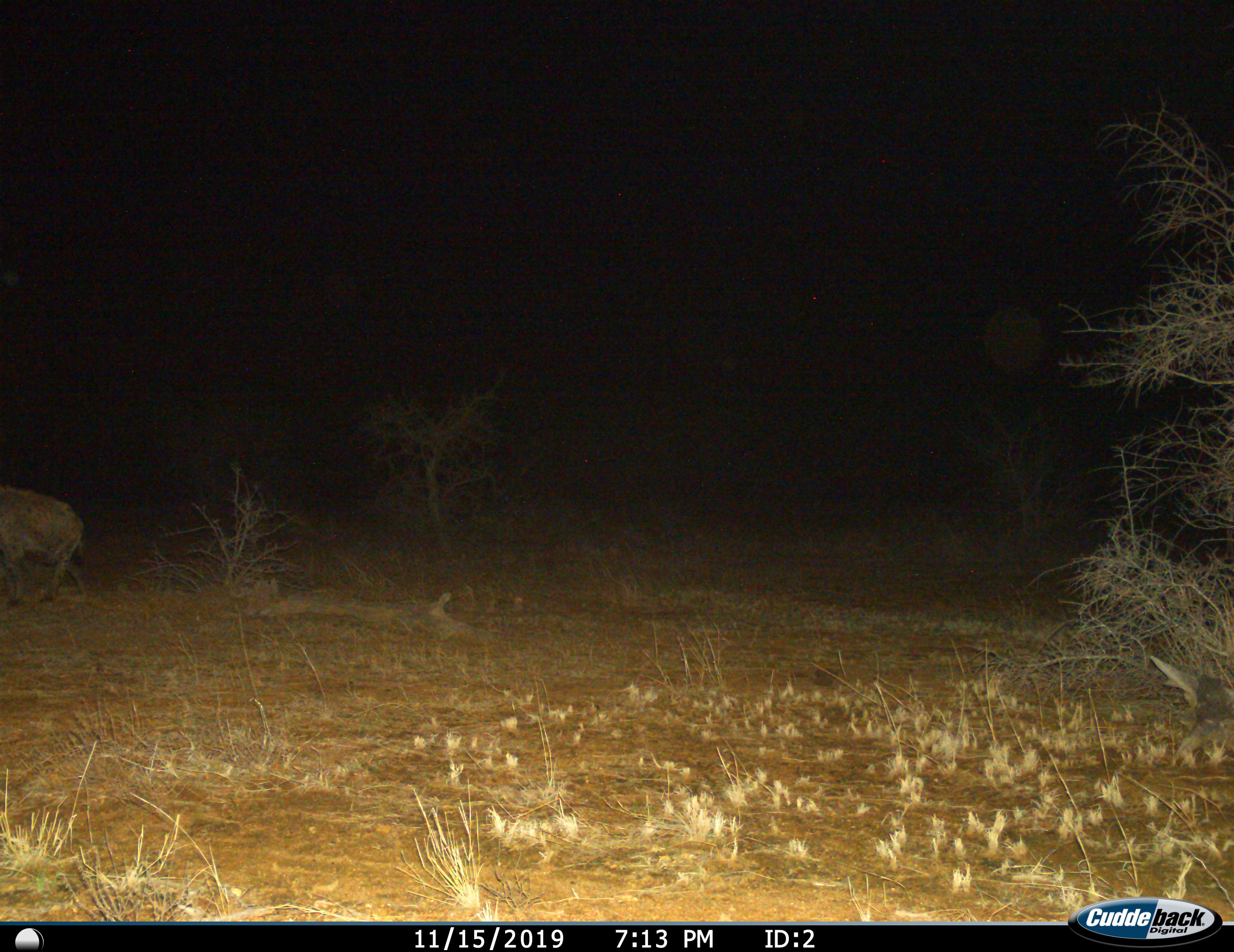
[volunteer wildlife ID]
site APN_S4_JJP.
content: unidentified animal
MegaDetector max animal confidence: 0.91